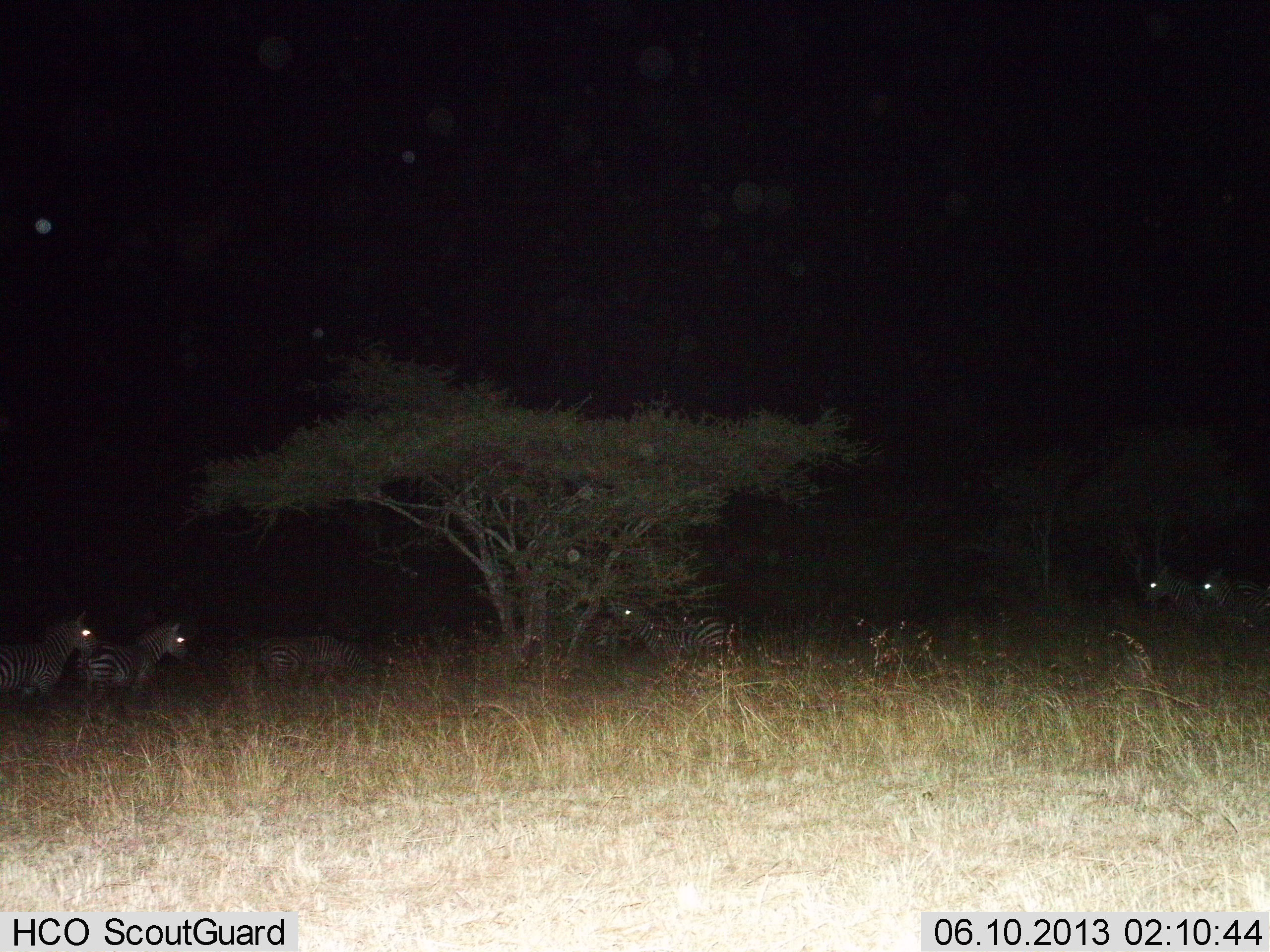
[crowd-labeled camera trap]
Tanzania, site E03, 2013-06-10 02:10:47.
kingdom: Animalia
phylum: Chordata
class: Mammalia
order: Perissodactyla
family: Equidae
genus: Equus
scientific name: Equus quagga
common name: plains zebra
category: zebra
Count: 6.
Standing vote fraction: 80%.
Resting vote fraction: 10%.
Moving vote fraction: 20%.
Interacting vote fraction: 0%.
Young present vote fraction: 0%.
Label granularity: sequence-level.